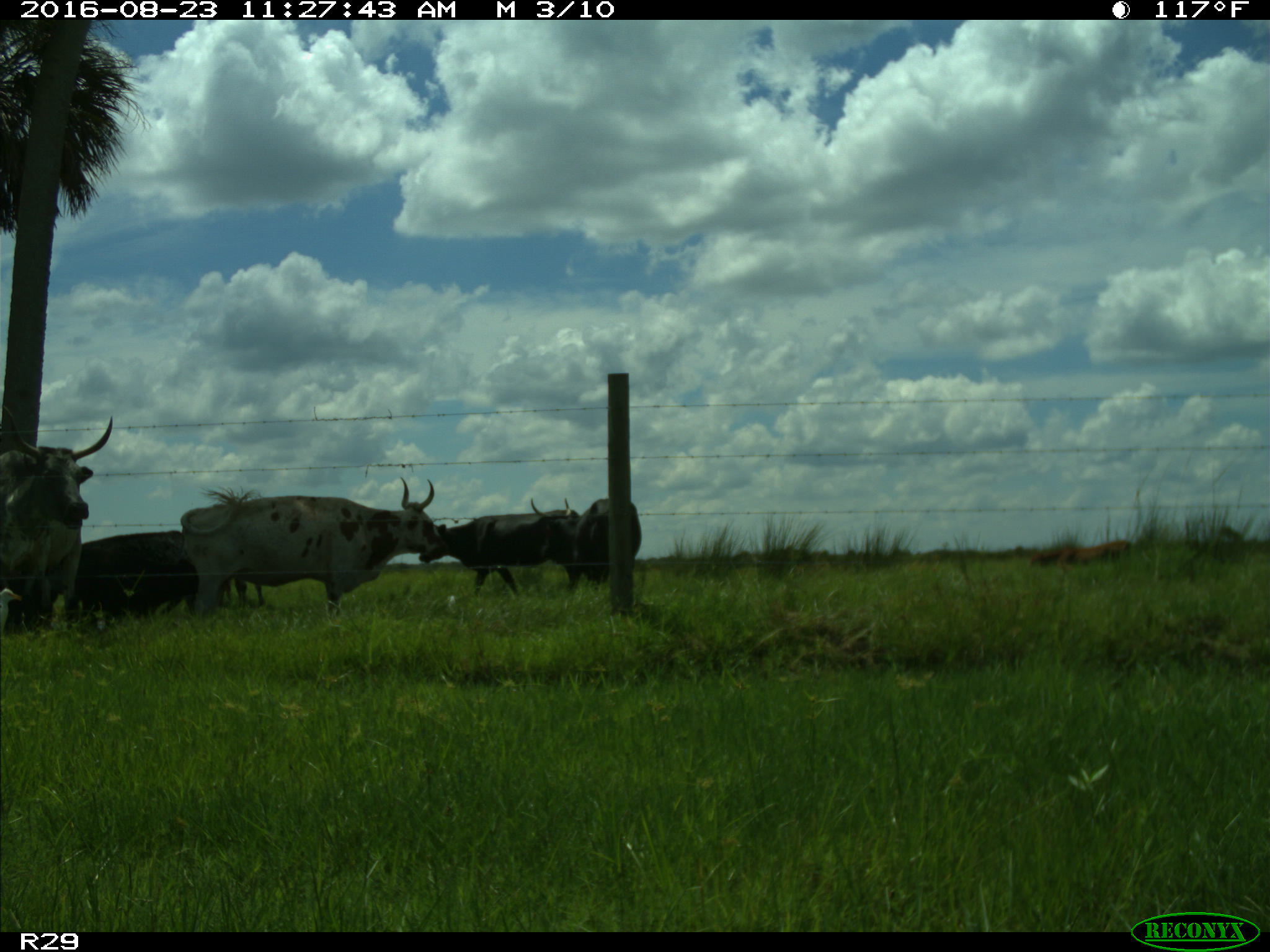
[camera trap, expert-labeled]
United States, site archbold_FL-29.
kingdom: Animalia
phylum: Chordata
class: Mammalia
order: Artiodactyla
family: Bovidae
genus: Bos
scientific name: Bos taurus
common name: domestic cow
Bos taurus (domestic cow).